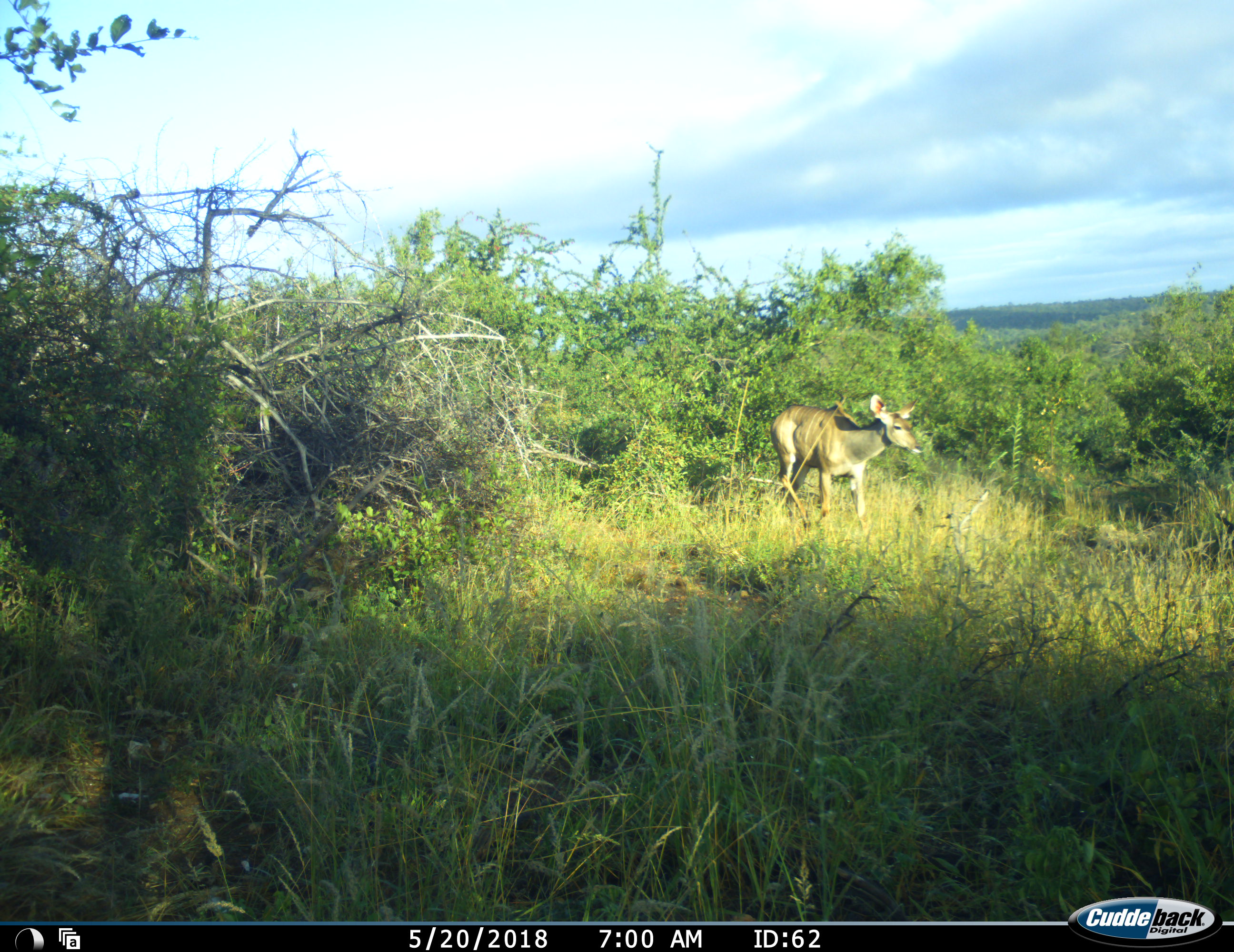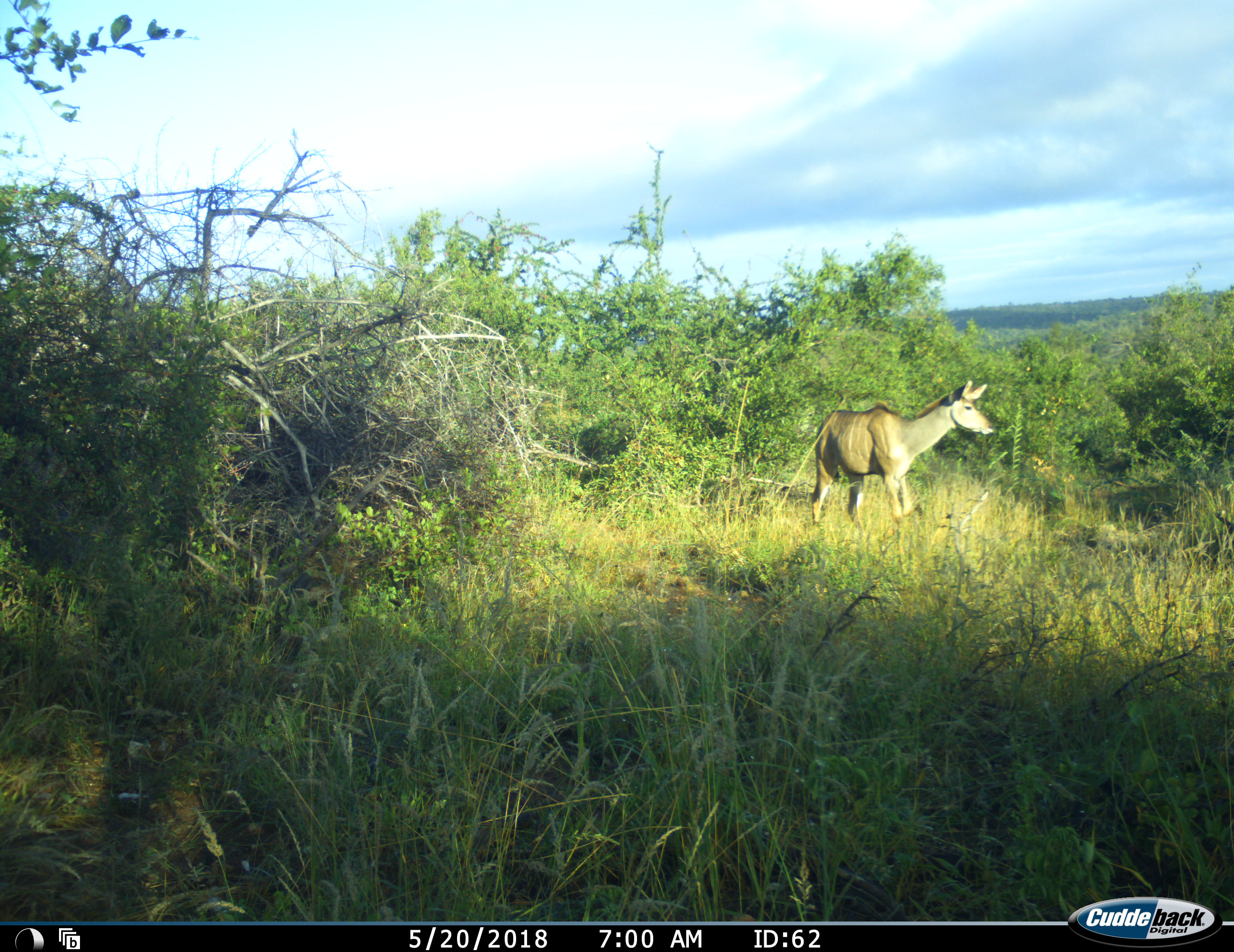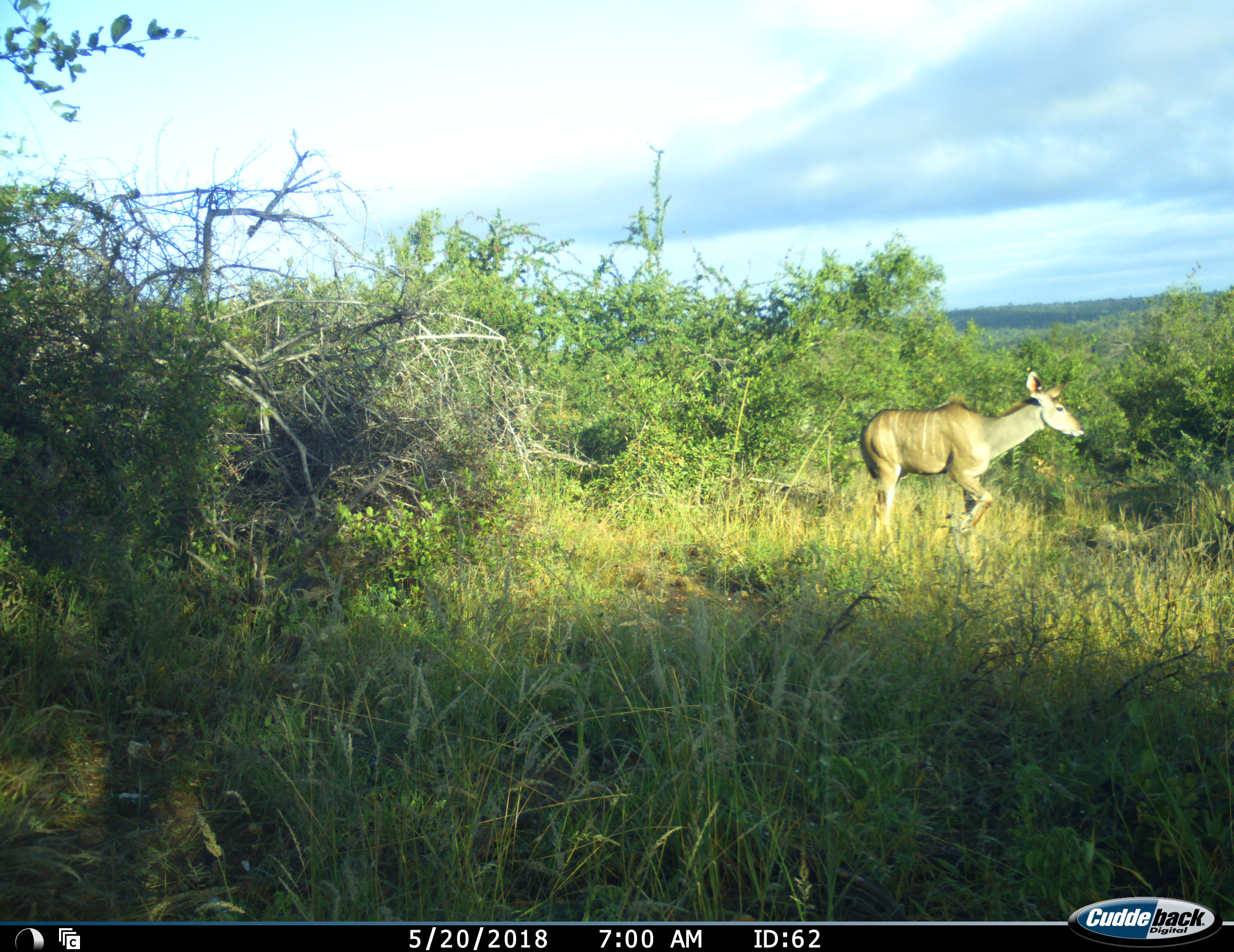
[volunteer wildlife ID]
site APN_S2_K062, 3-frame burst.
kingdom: Animalia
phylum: Chordata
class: Mammalia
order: Artiodactyla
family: Bovidae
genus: Tragelaphus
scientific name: Tragelaphus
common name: kudu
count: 1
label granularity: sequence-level